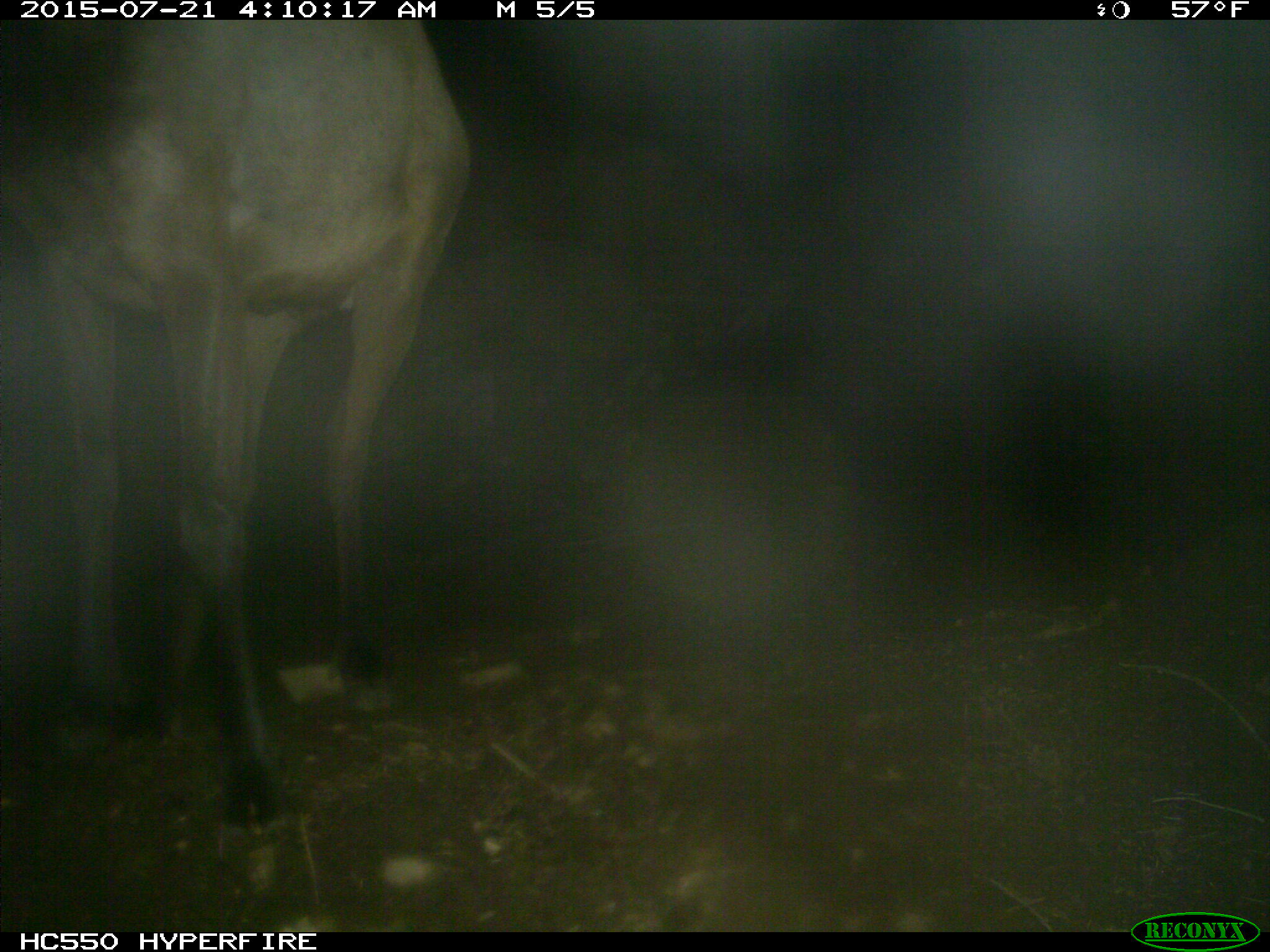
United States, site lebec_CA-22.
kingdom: Animalia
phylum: Chordata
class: Mammalia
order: Artiodactyla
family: Cervidae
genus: Cervus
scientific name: Cervus canadensis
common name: elk